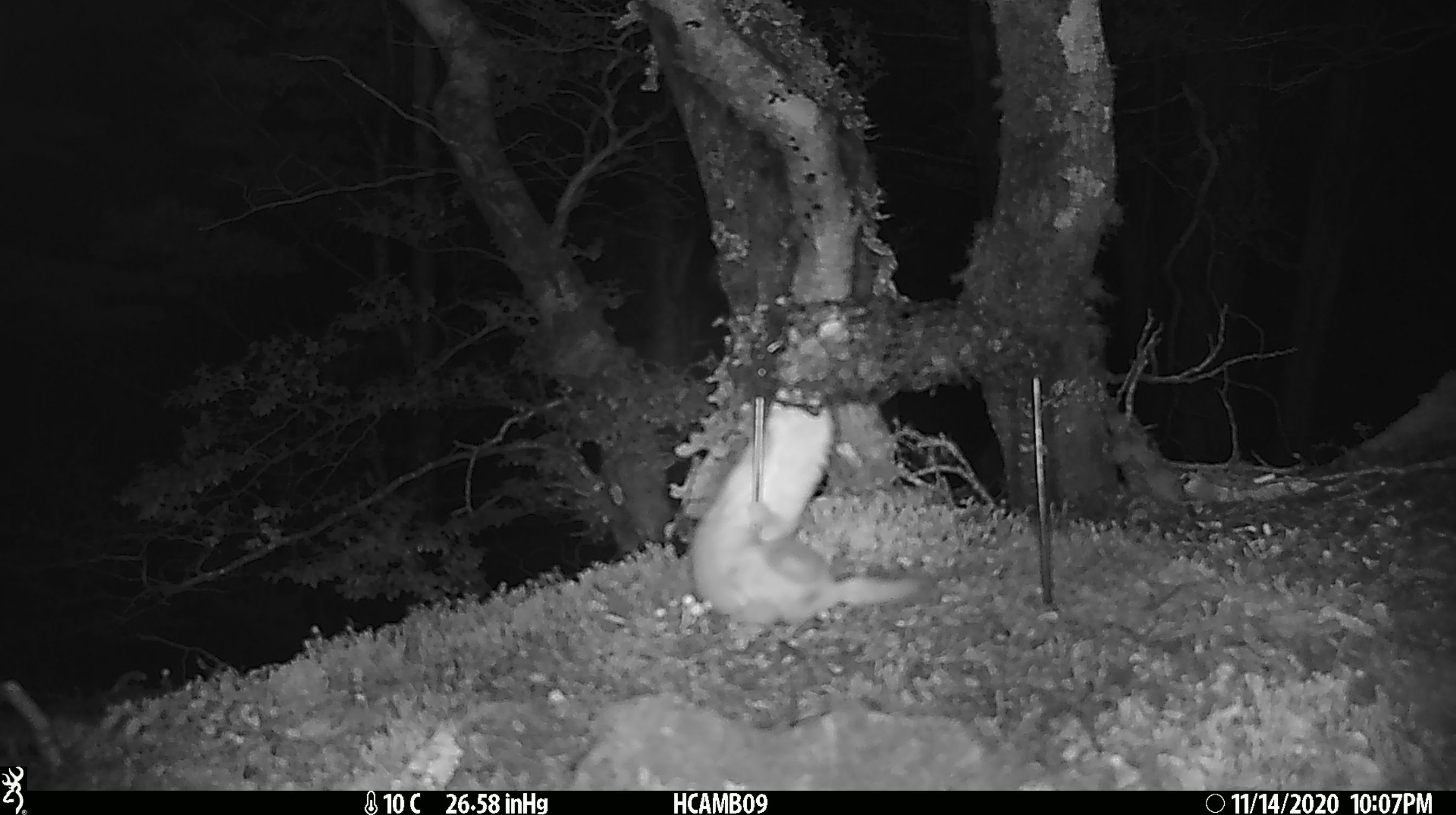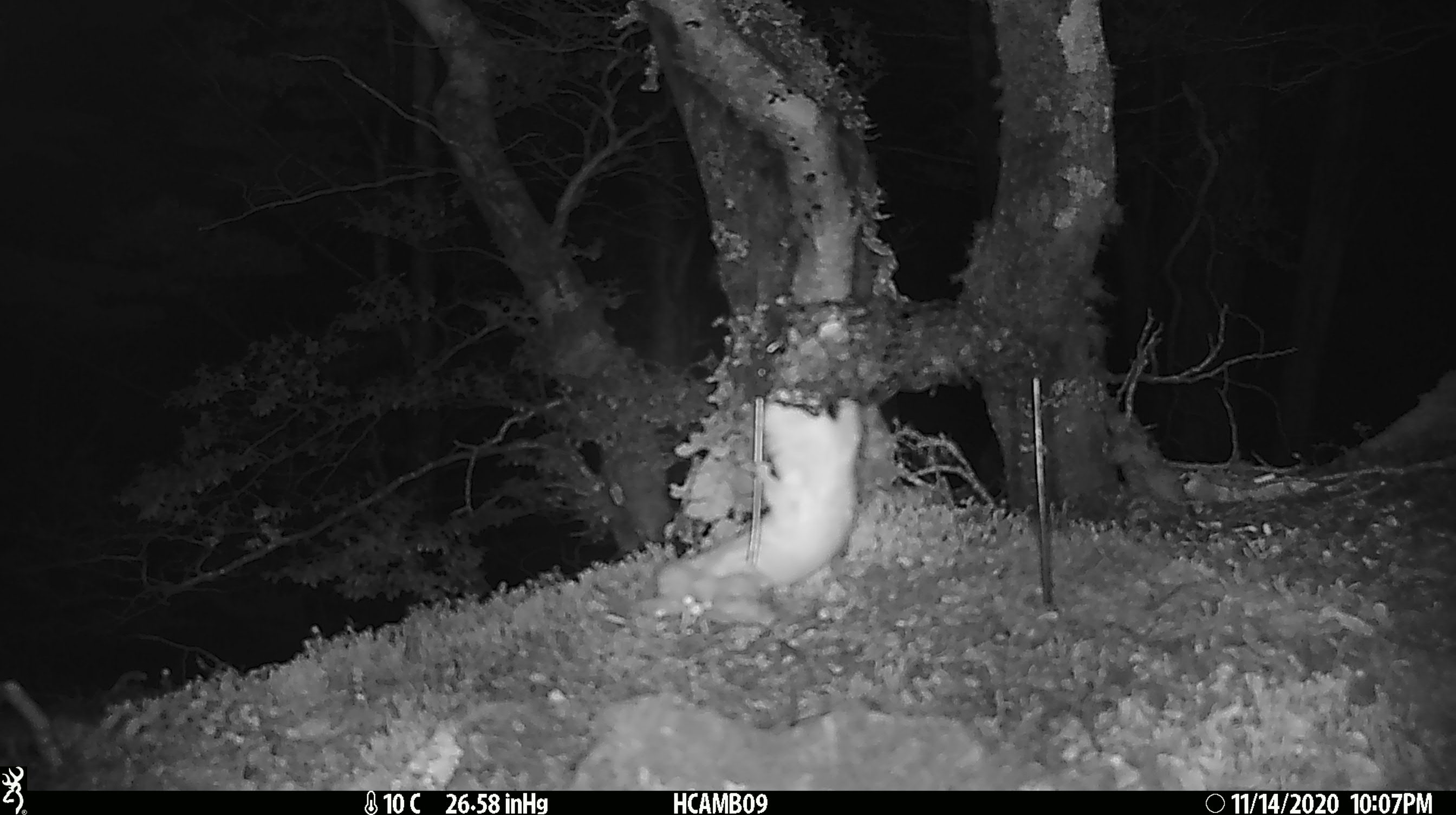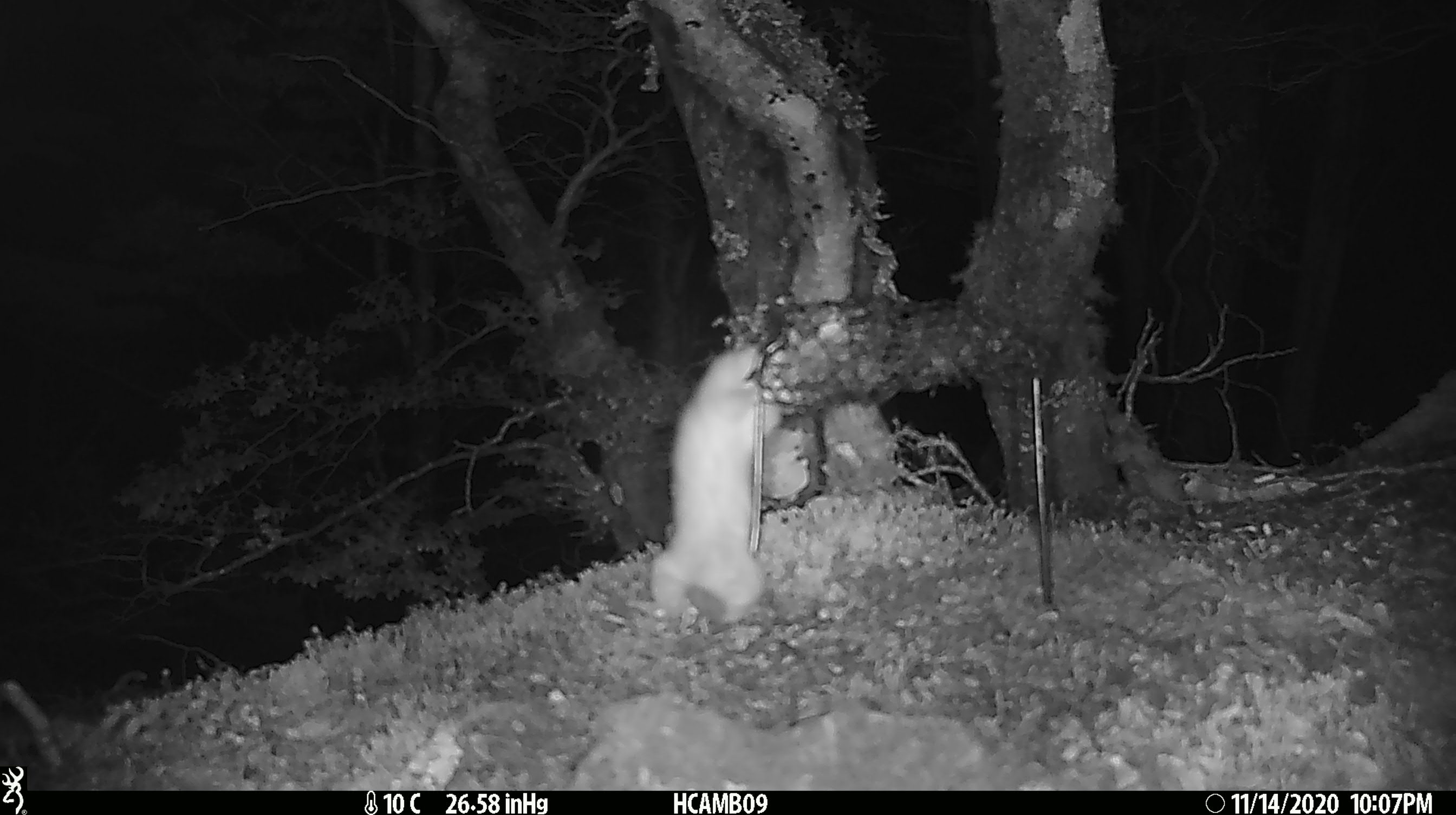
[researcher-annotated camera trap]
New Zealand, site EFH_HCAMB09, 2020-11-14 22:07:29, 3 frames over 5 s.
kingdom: Animalia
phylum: Chordata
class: Mammalia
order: Carnivora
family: Mustelidae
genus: Mustela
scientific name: Mustela nivalis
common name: least weasel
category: weasel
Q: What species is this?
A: Weasel (least weasel) (Mustela nivalis).